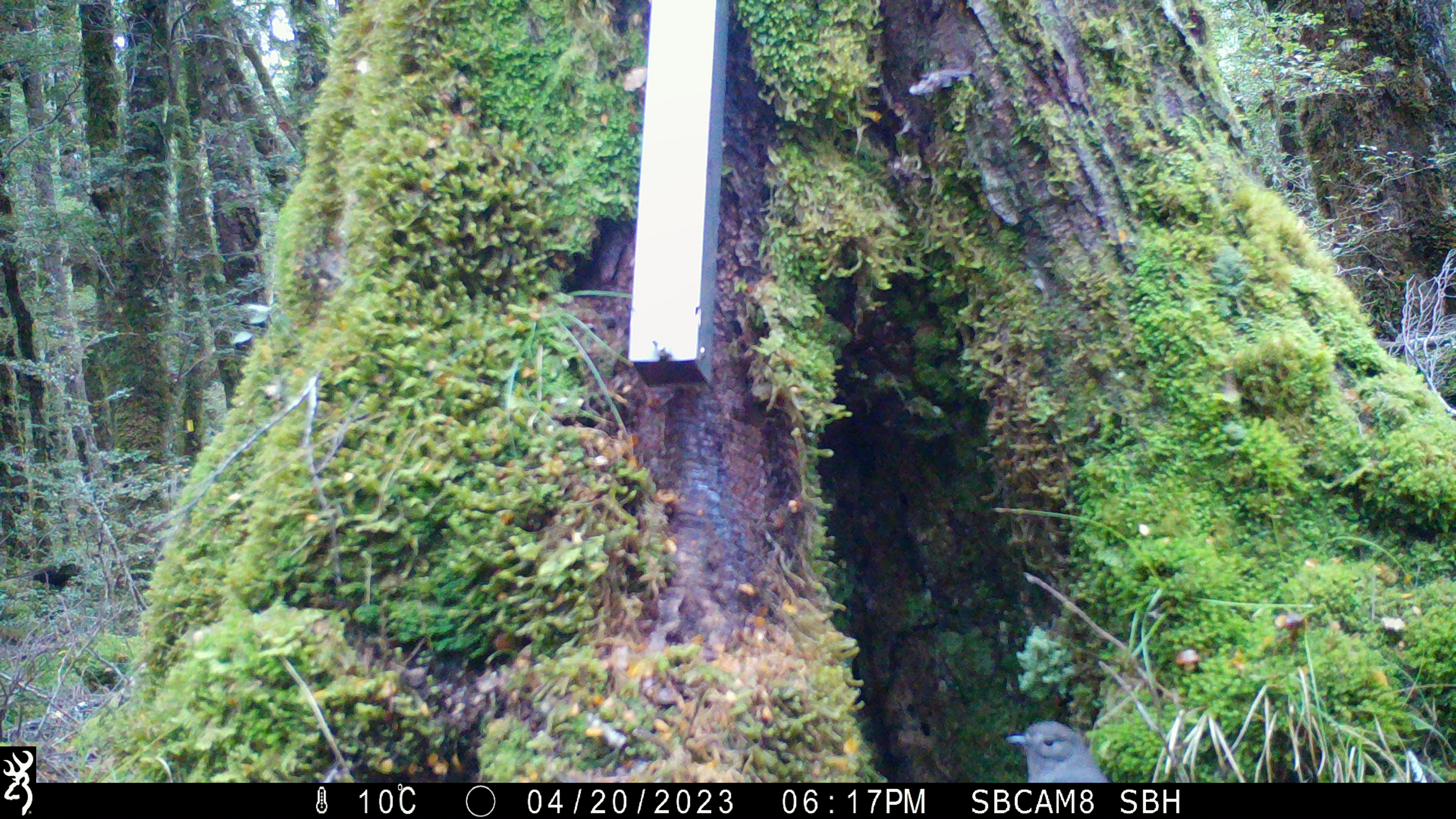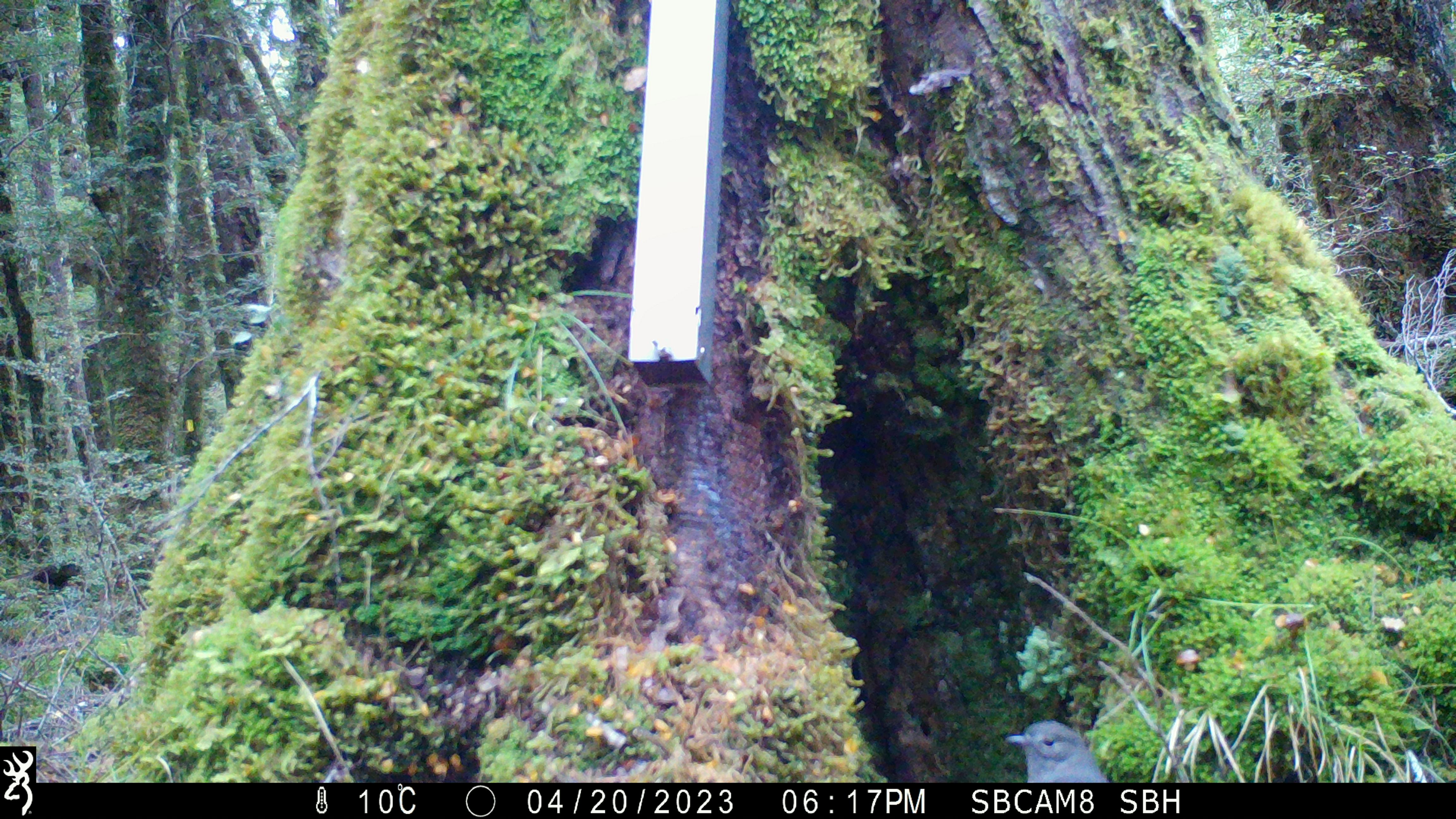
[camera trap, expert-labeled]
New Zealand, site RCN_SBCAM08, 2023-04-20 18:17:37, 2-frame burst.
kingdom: Animalia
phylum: Chordata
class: Aves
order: Passeriformes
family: Petroicidae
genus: Petroica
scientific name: Petroica australis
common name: new zealand robin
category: robin